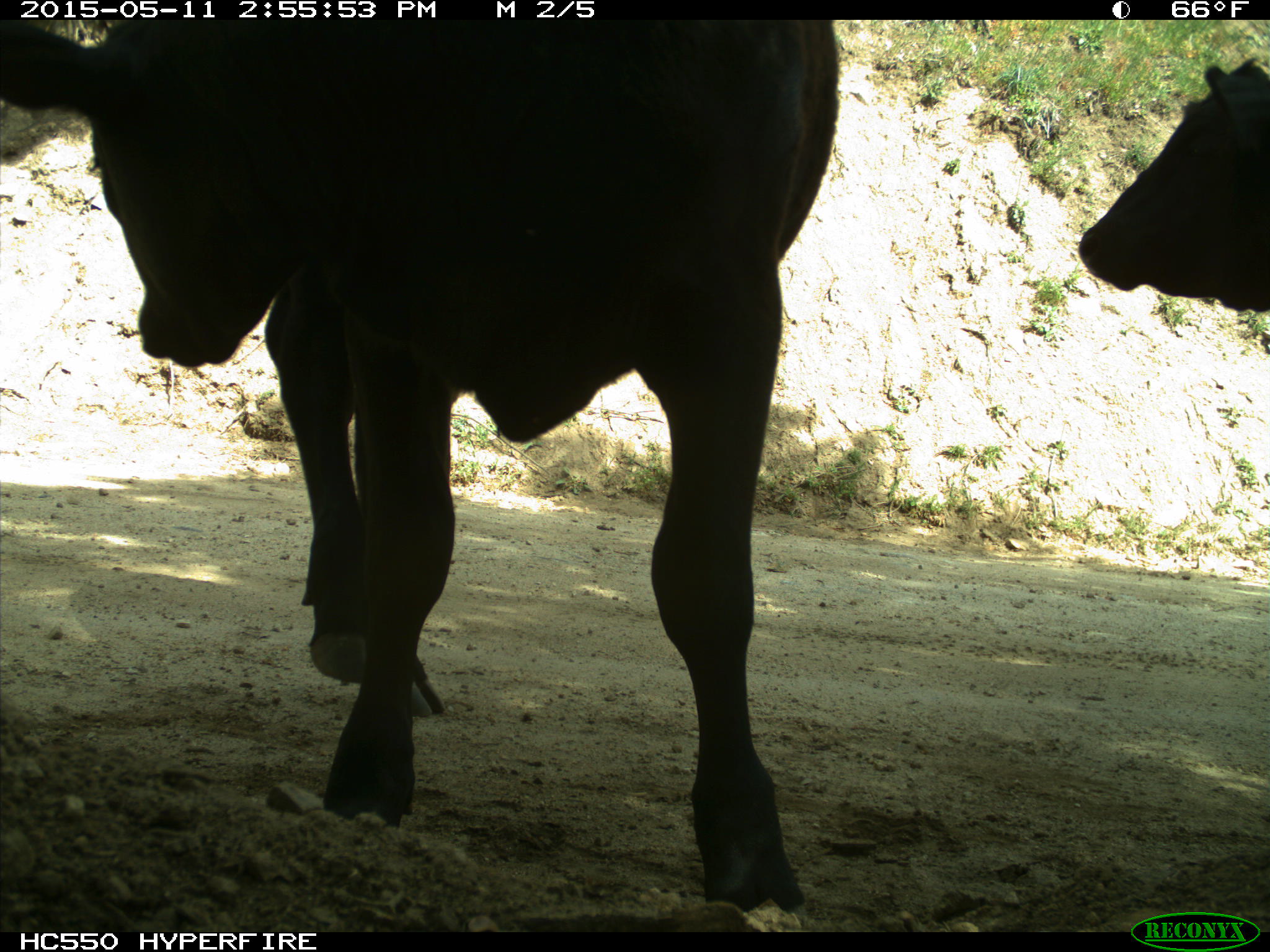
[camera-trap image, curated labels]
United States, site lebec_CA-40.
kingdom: Animalia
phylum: Chordata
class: Mammalia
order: Artiodactyla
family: Bovidae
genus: Bos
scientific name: Bos taurus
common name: domestic cow